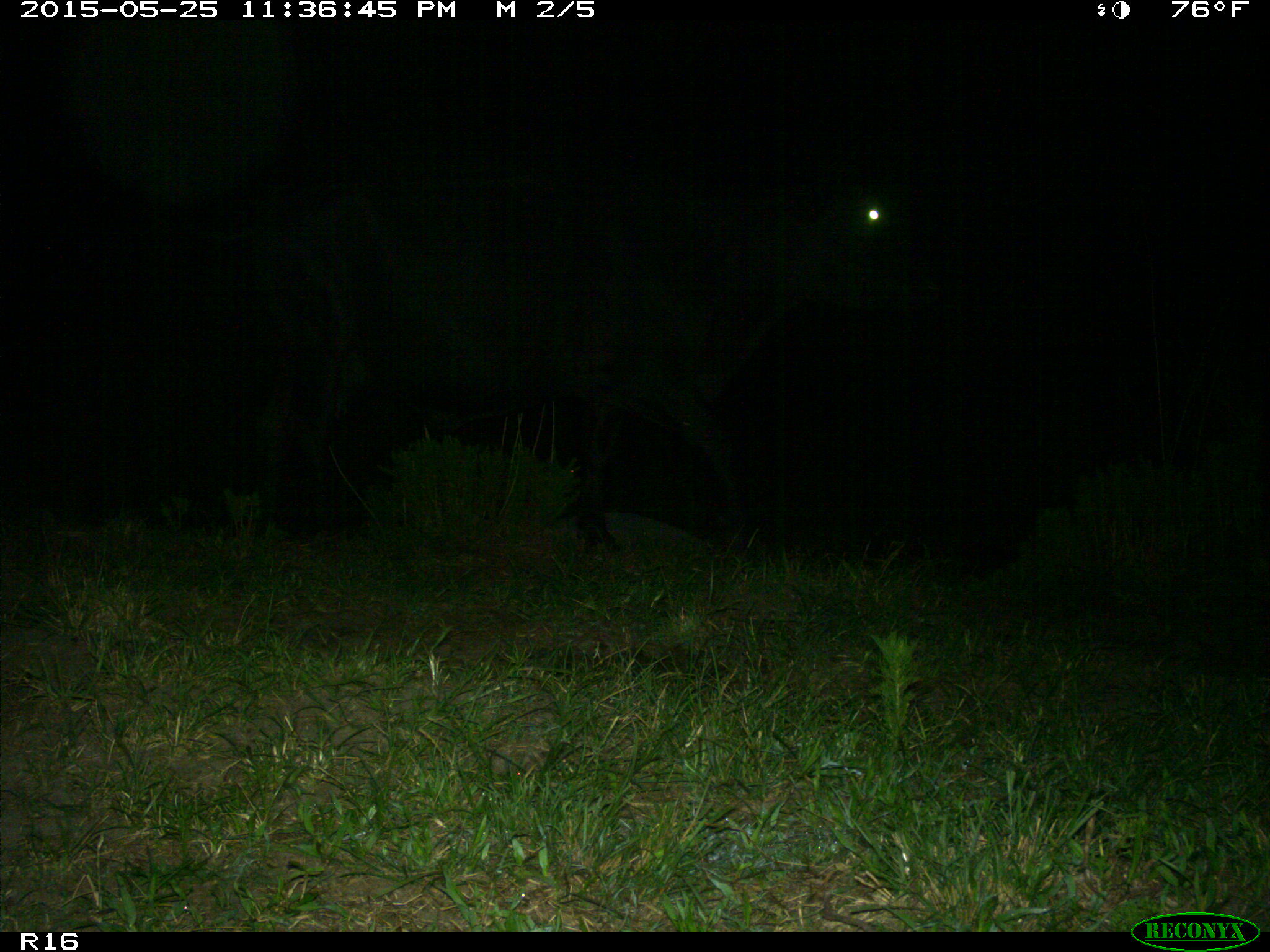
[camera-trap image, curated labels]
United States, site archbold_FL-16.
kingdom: Animalia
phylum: Chordata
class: Mammalia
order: Artiodactyla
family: Bovidae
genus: Bos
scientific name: Bos taurus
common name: domestic cow